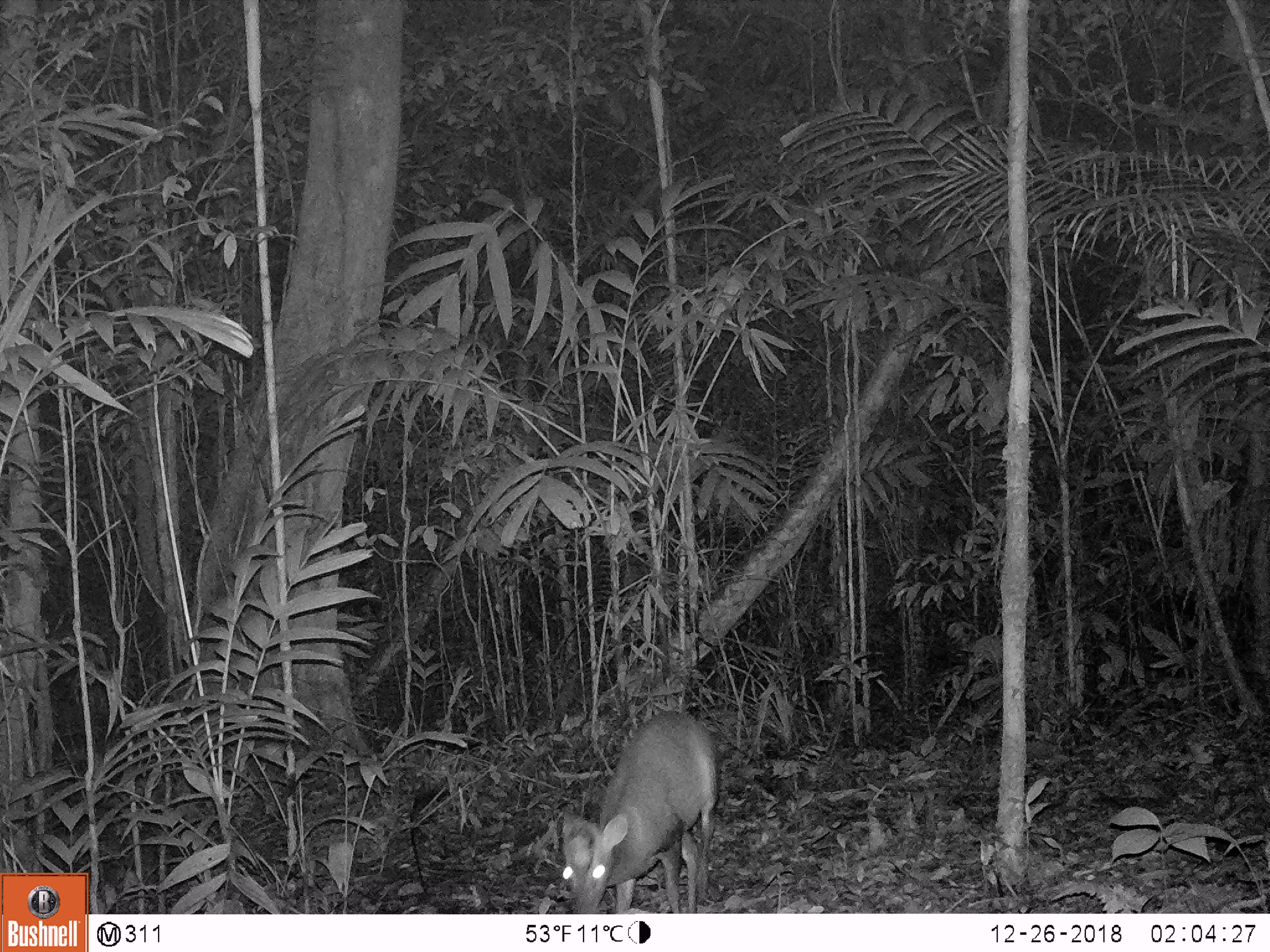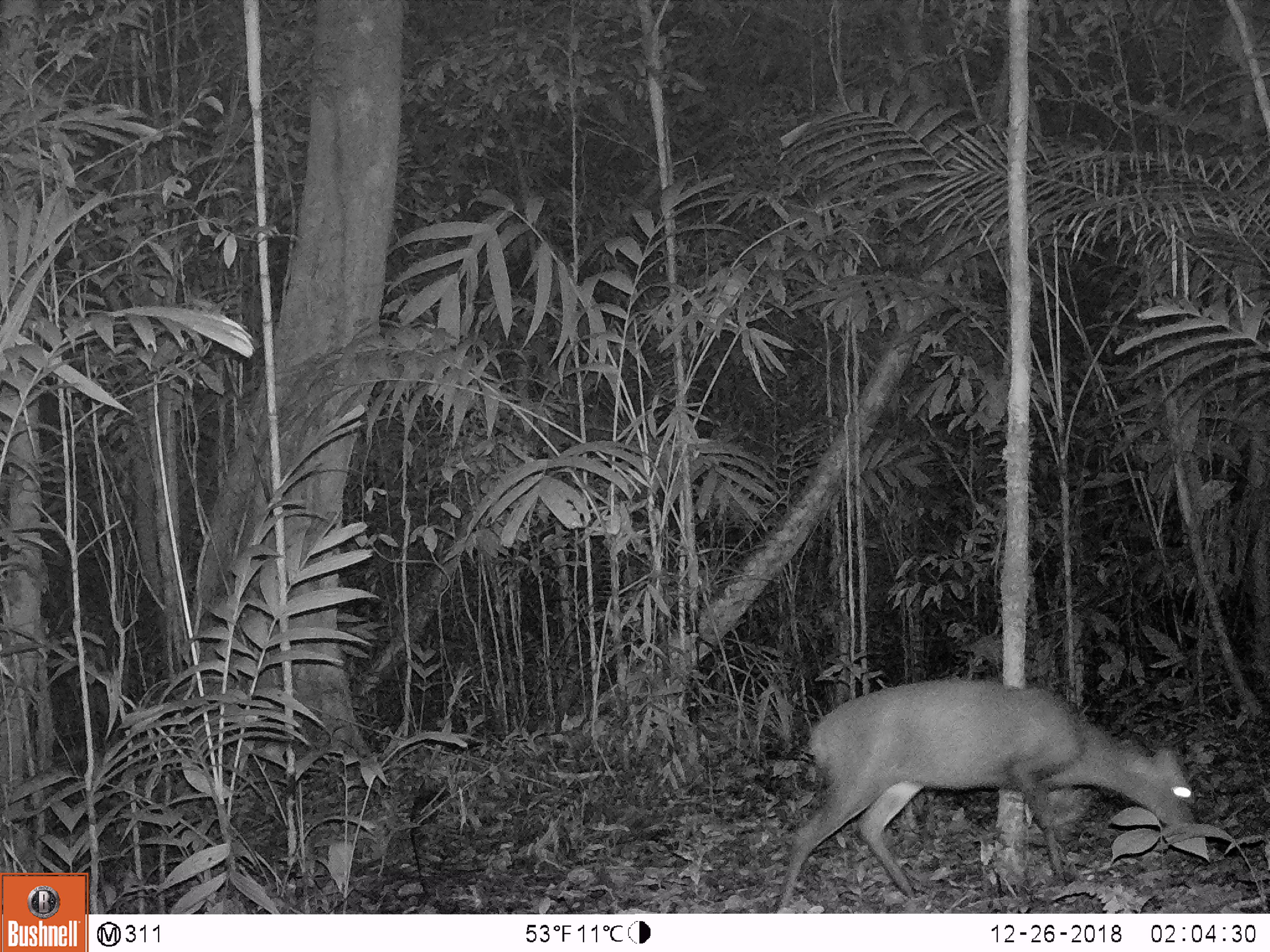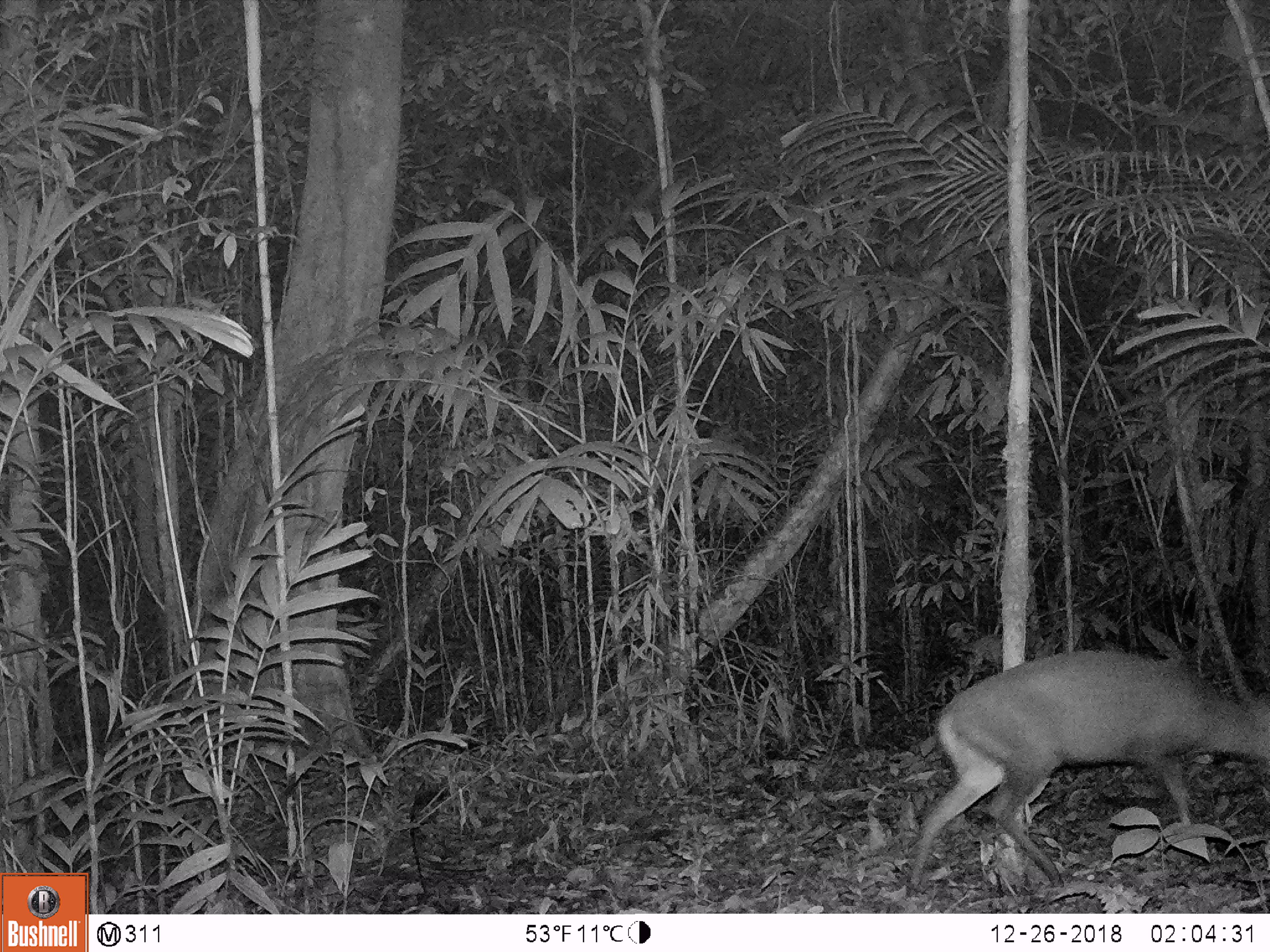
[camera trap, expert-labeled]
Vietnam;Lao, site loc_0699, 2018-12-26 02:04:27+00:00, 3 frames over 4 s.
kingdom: Animalia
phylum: Chordata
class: Mammalia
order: Artiodactyla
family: Cervidae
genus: Muntiacus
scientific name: Muntiacus rooseveltorum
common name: roosevelt's muntjac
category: roosevelts muntjac group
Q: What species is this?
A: Roosevelts muntjac group (roosevelt's muntjac) (Muntiacus rooseveltorum).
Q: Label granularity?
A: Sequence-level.